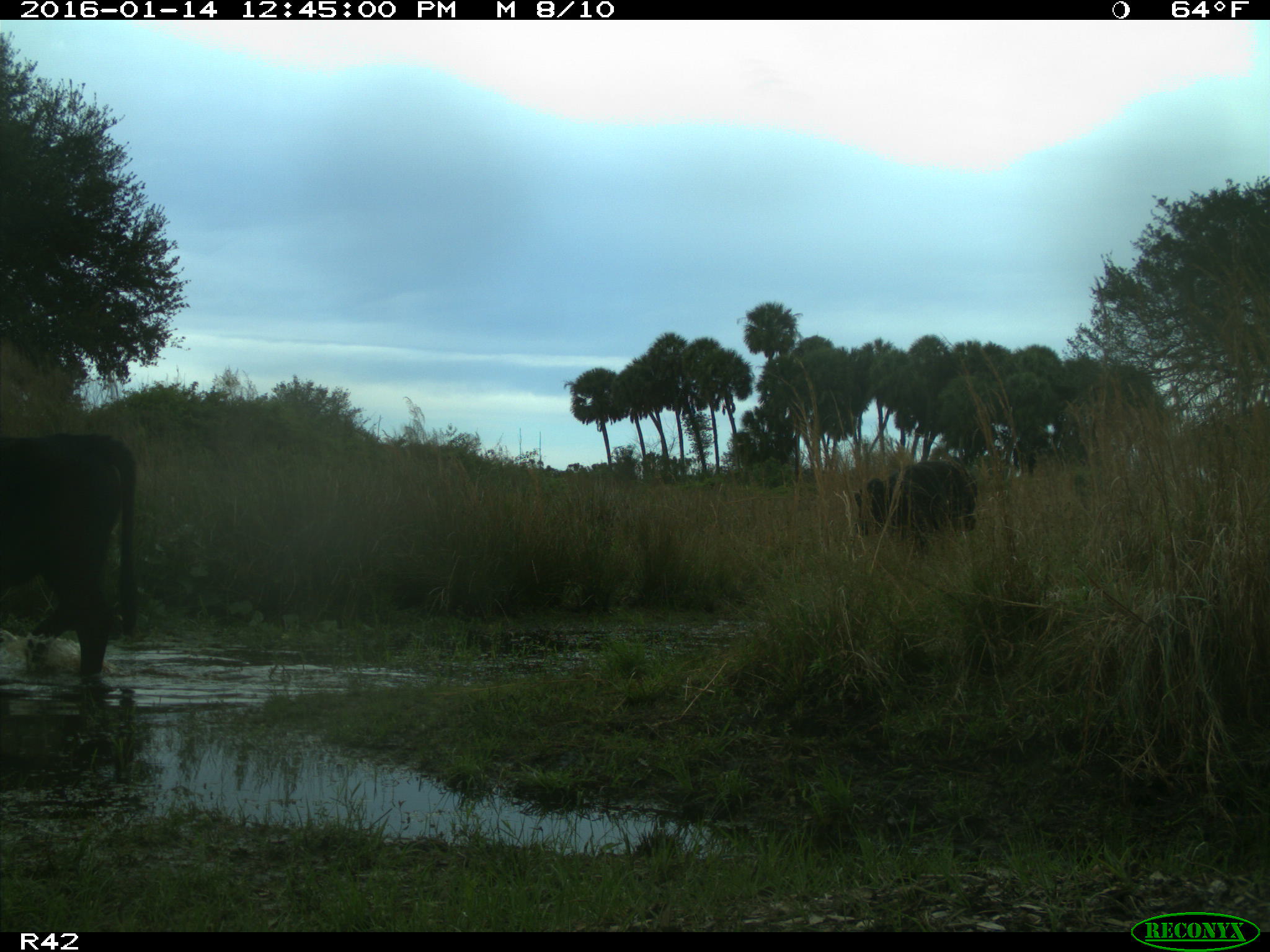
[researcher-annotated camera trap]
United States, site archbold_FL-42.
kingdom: Animalia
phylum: Chordata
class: Mammalia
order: Artiodactyla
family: Bovidae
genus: Bos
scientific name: Bos taurus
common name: domestic cow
Bos taurus (domestic cow).